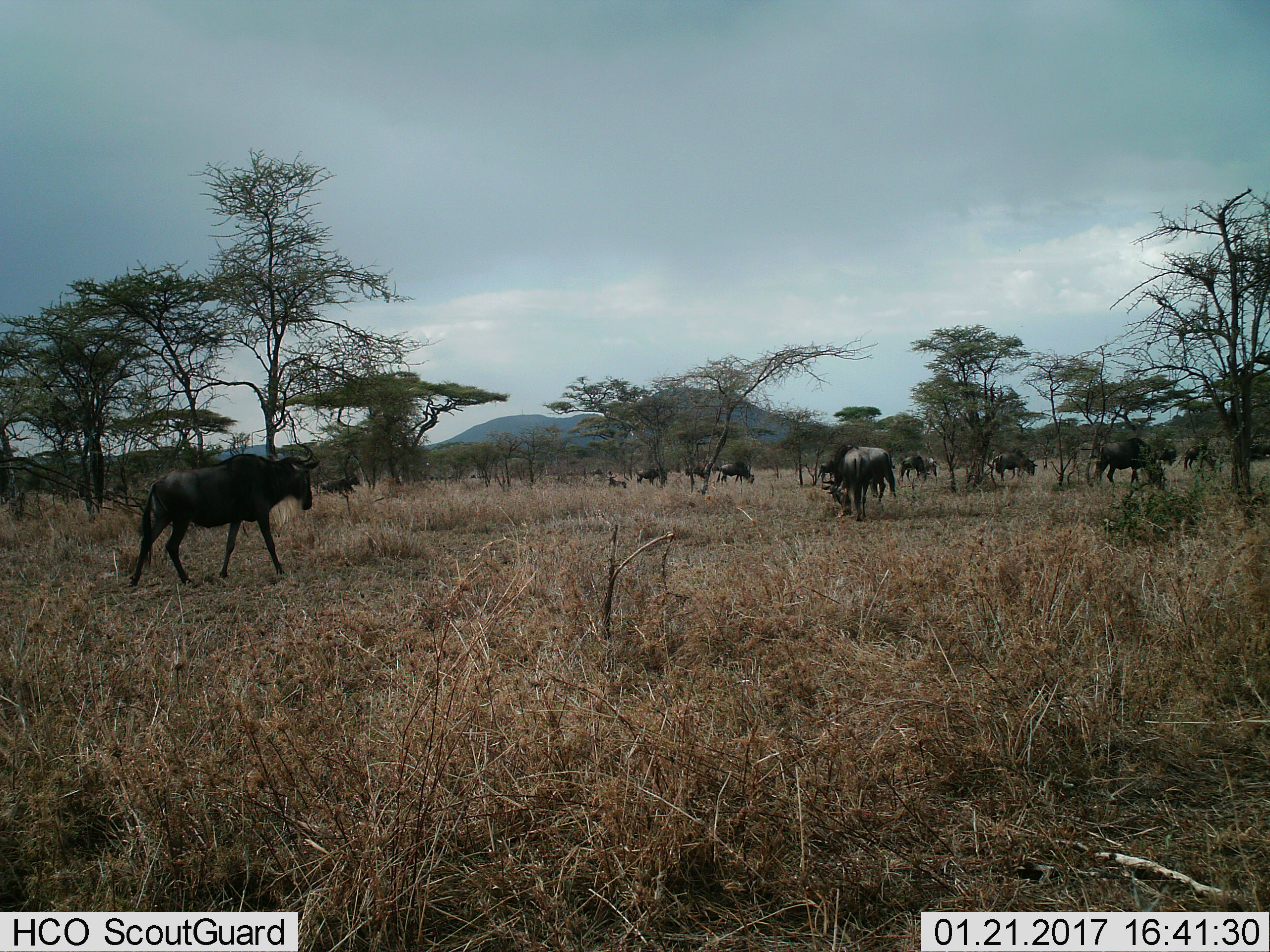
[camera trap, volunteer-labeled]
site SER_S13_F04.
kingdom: Animalia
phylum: Chordata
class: Mammalia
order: Artiodactyla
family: Bovidae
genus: Connochaetes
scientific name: Connochaetes taurinus taurinus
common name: blue wildebeest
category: wildebeestblue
Wildebeestblue (blue wildebeest) (Connochaetes taurinus taurinus), count 11-50. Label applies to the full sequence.